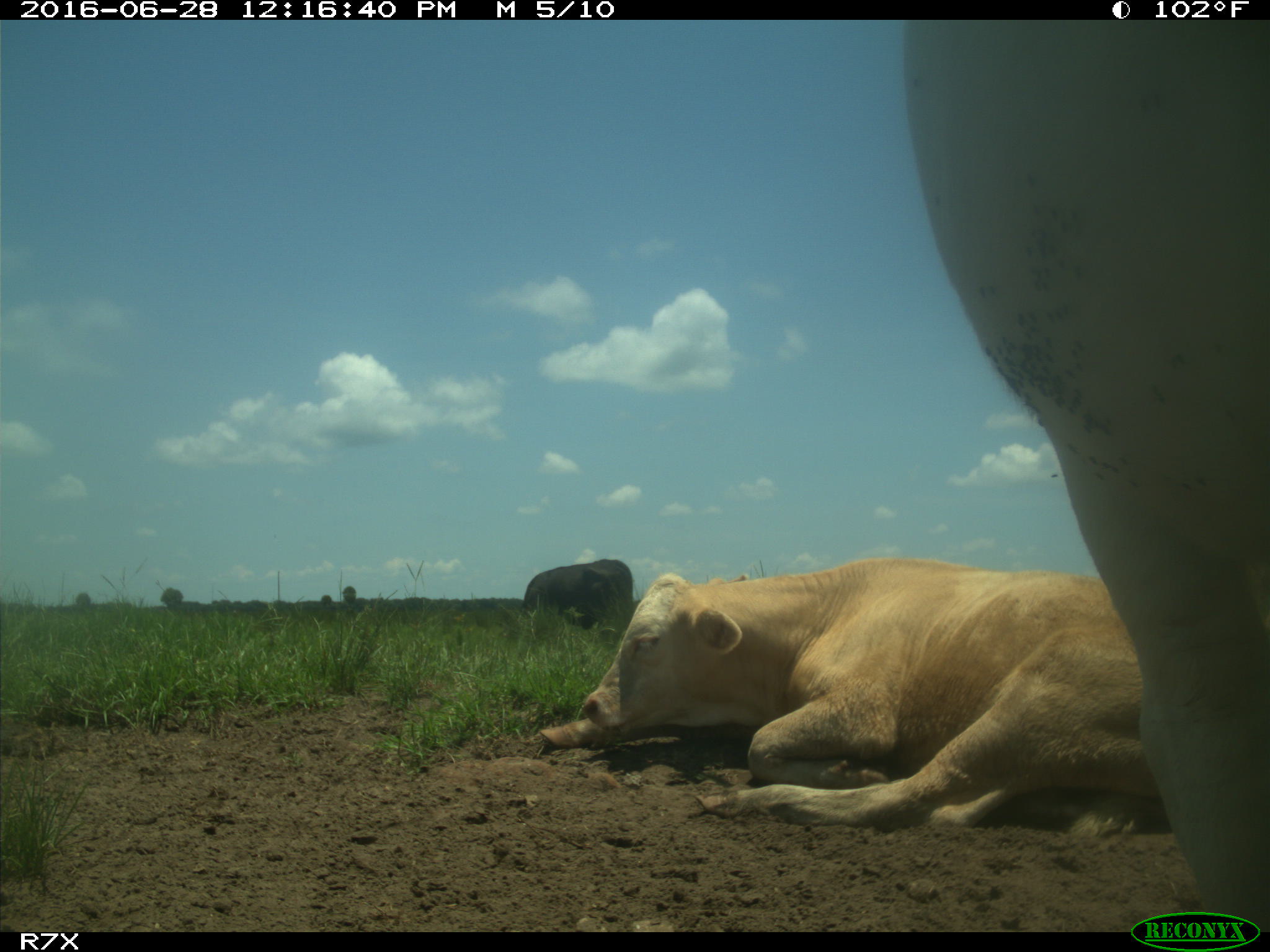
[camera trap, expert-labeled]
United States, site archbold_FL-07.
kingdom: Animalia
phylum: Chordata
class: Mammalia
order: Artiodactyla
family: Bovidae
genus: Bos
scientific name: Bos taurus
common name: domestic cow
Bos taurus (domestic cow).